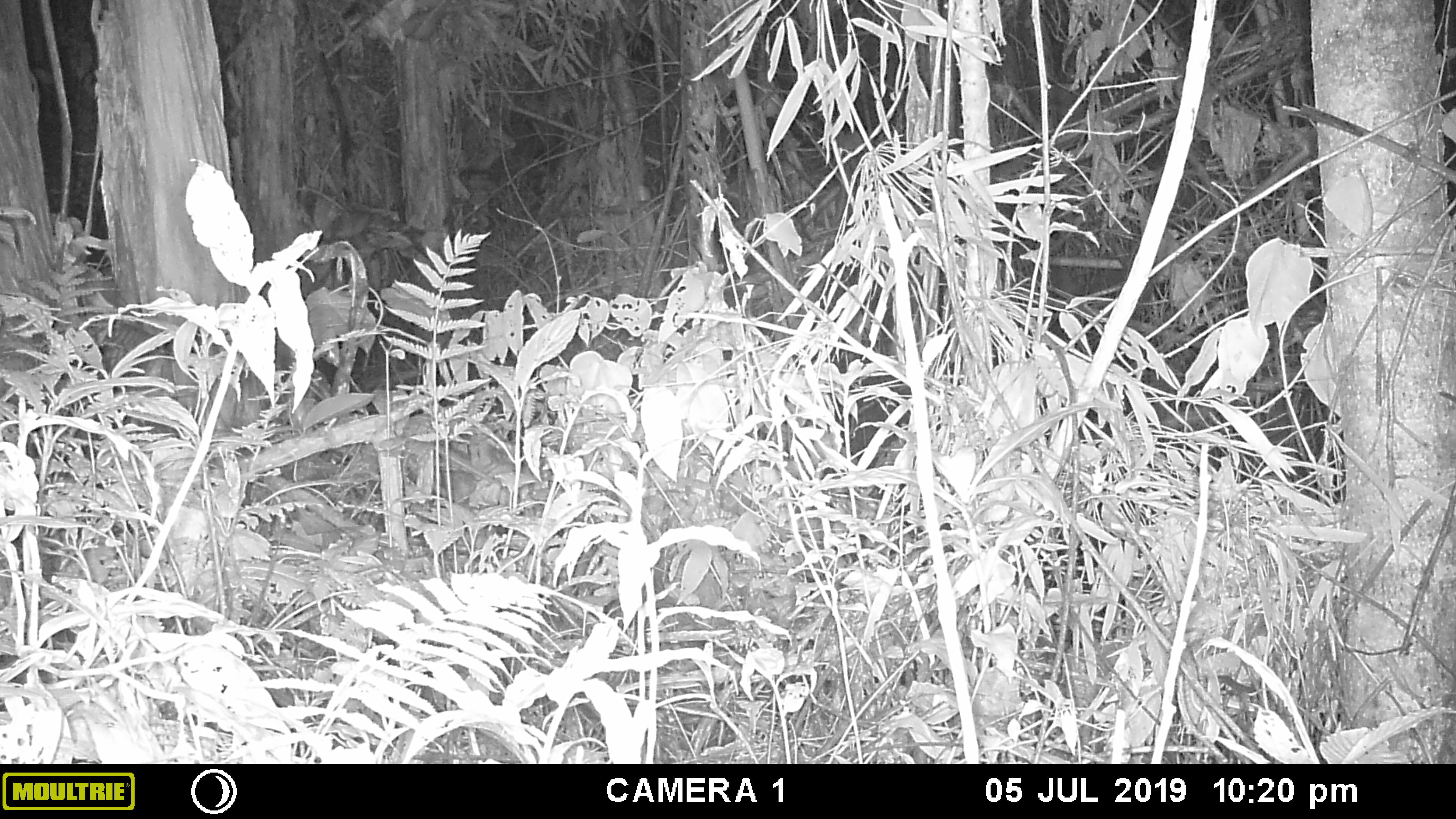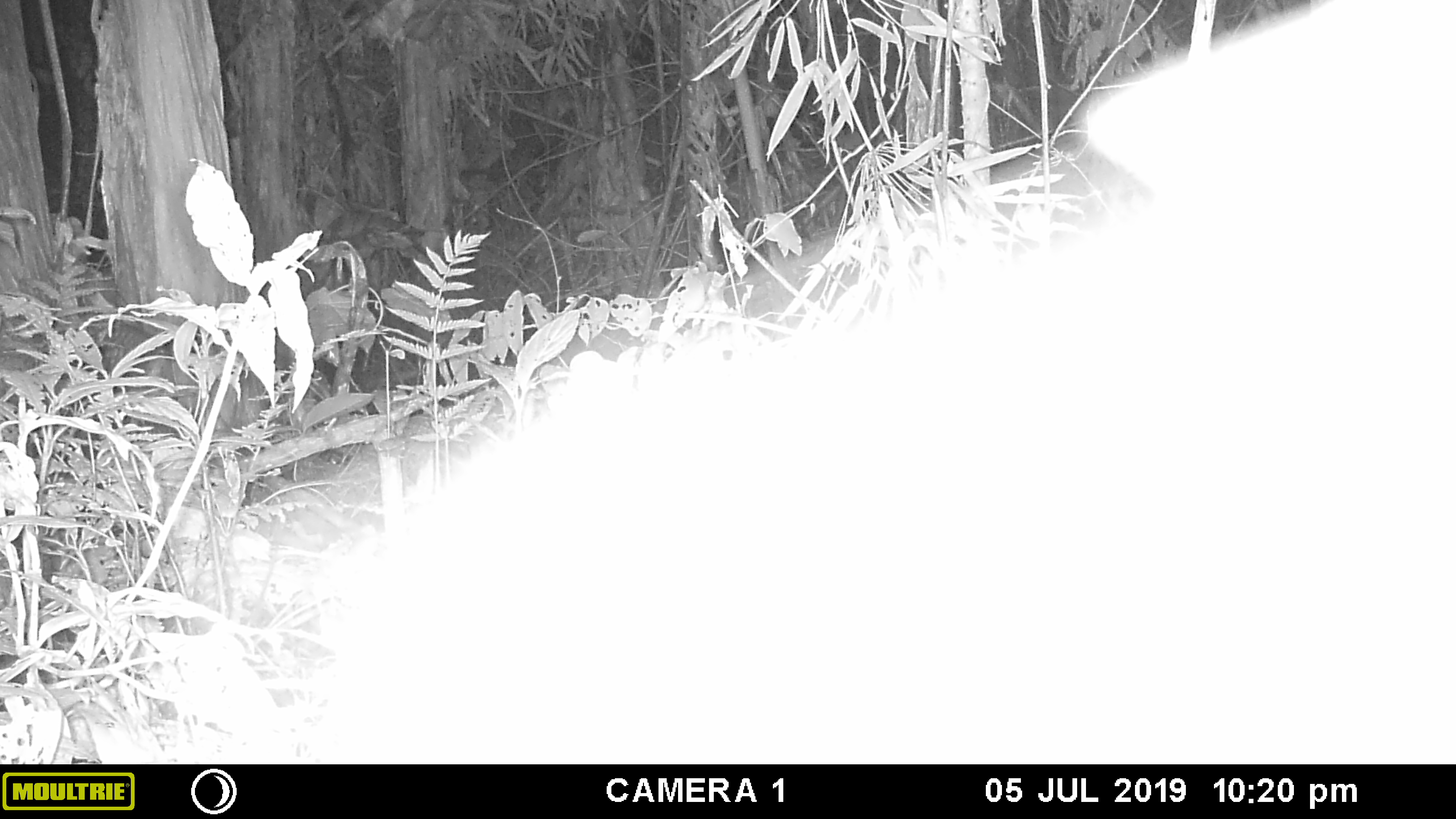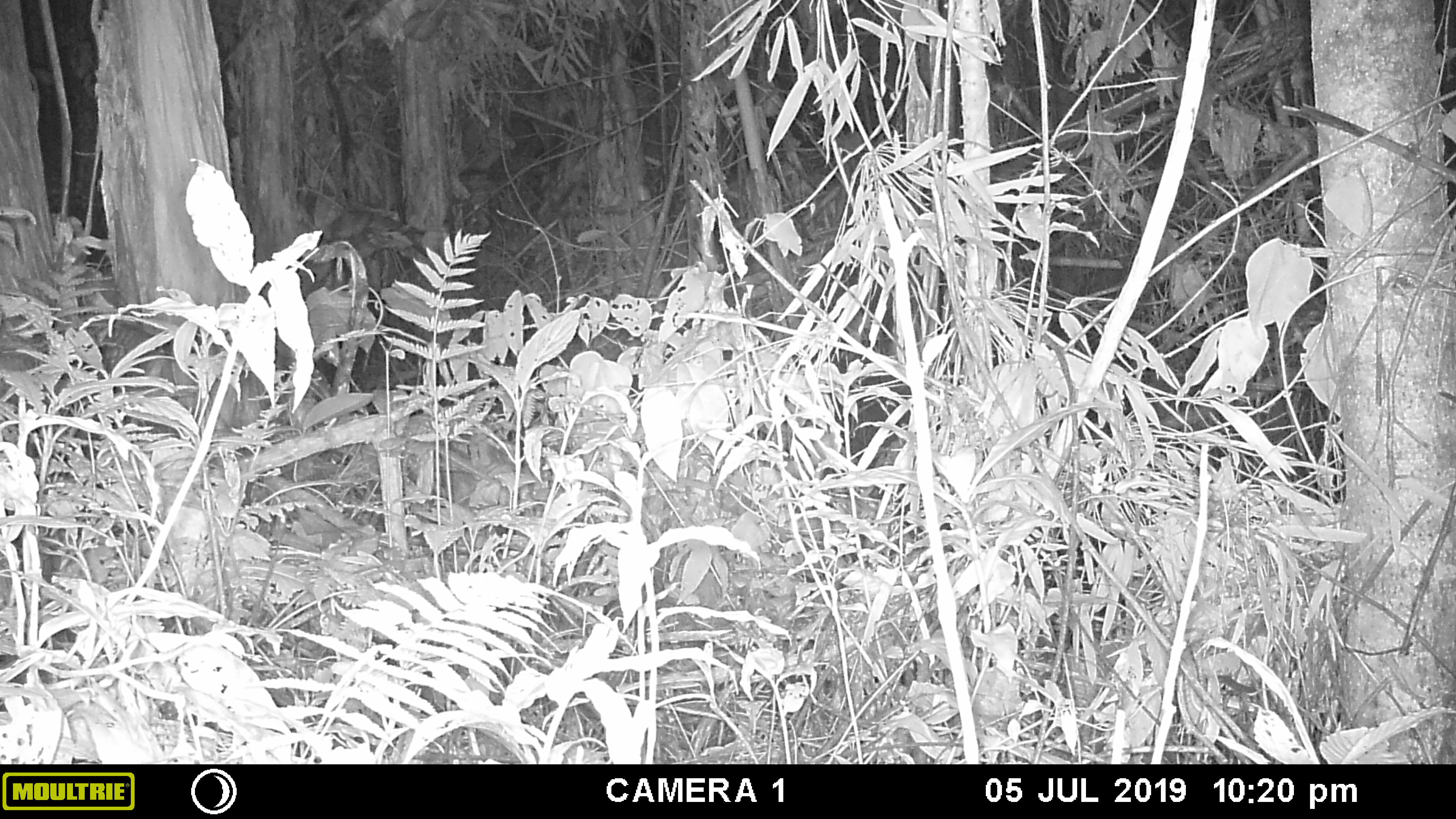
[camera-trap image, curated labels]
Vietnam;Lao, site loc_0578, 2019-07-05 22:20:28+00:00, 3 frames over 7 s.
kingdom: Animalia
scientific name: Animalia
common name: animal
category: unidentified animal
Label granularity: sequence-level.